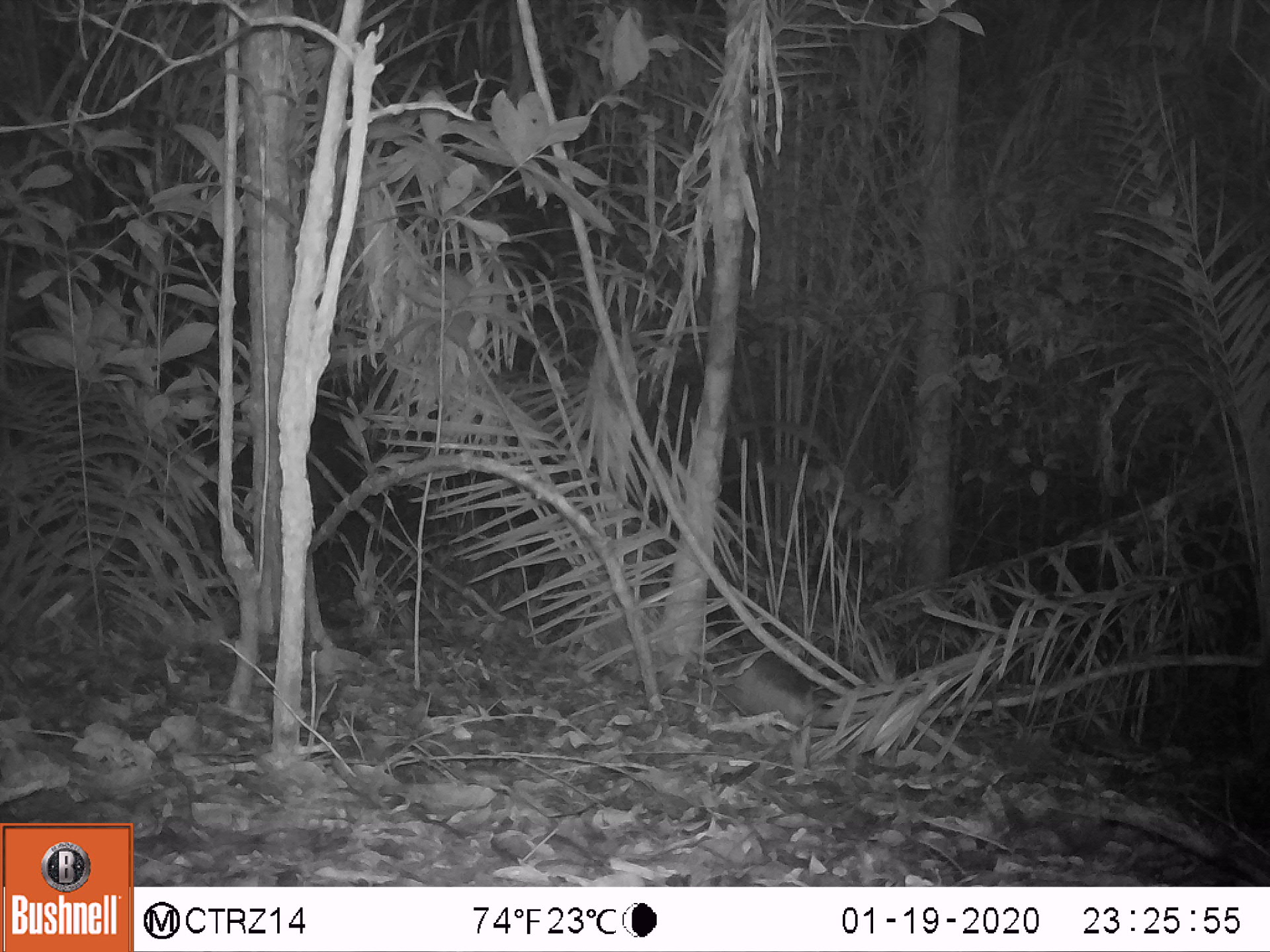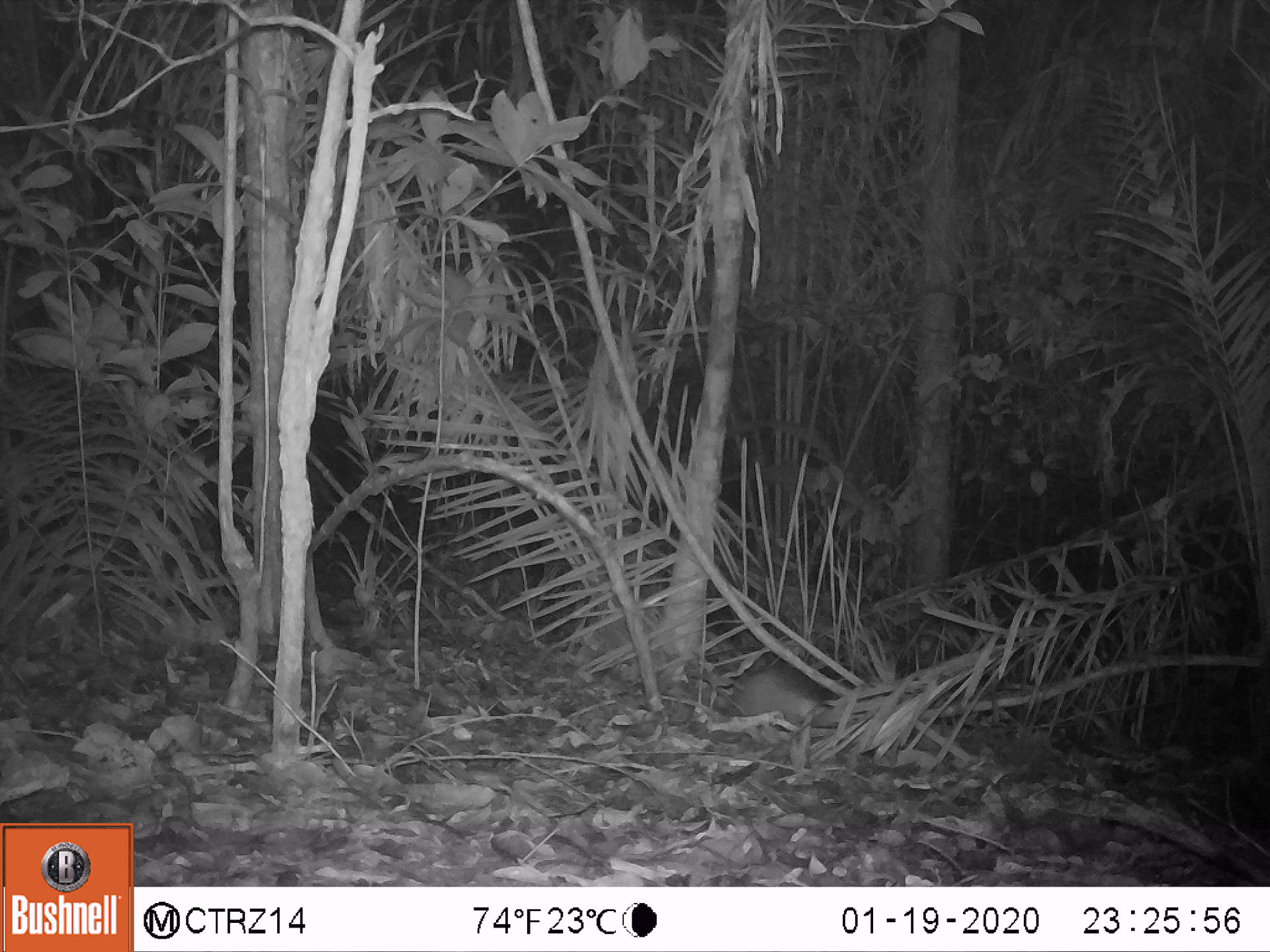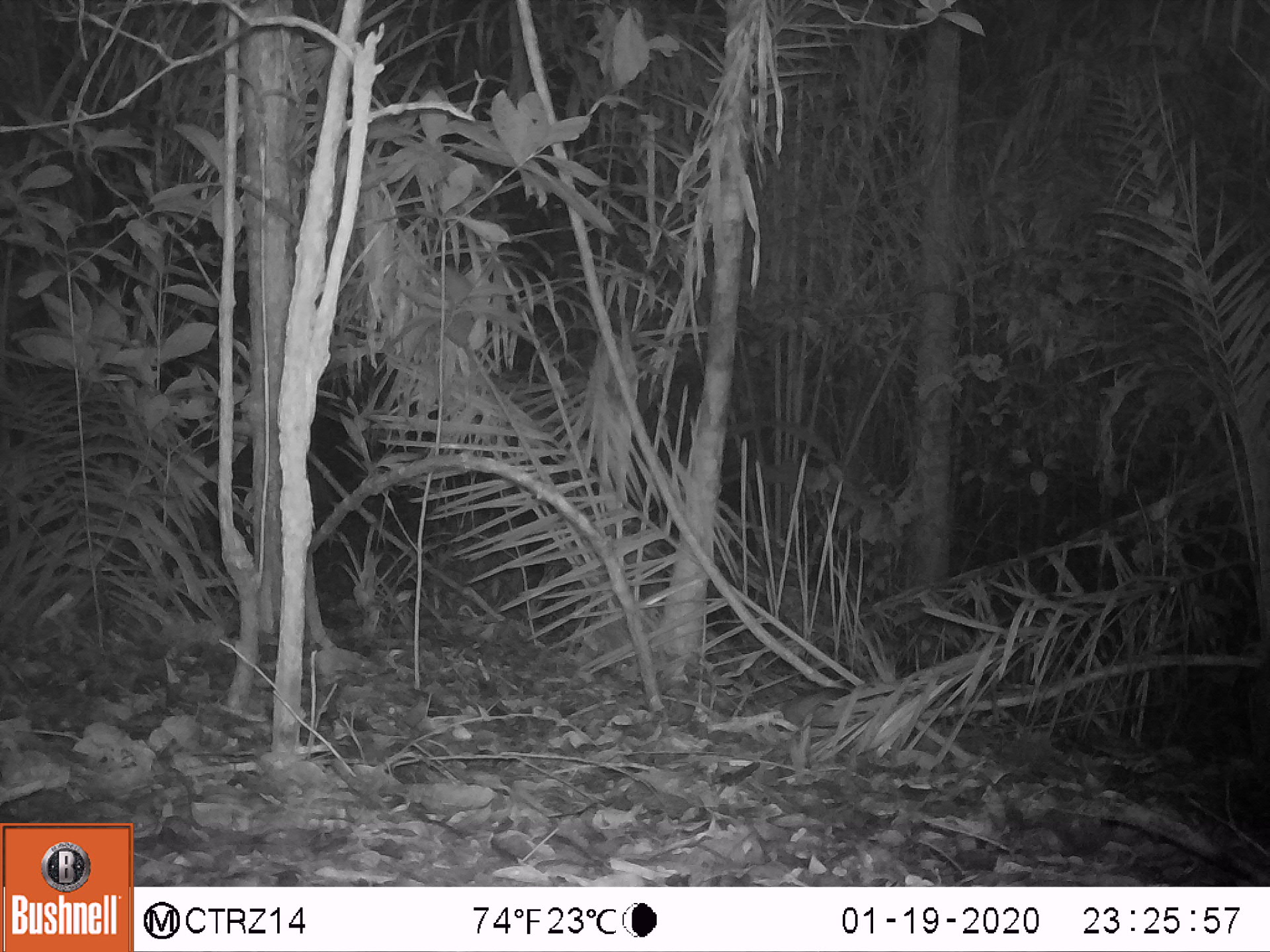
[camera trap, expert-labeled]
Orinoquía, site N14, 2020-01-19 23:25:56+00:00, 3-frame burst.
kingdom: Animalia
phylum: Chordata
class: Mammalia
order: Cingulata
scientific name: Cingulata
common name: armadillo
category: unknown armadillo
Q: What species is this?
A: Unknown armadillo (armadillo) (Cingulata).